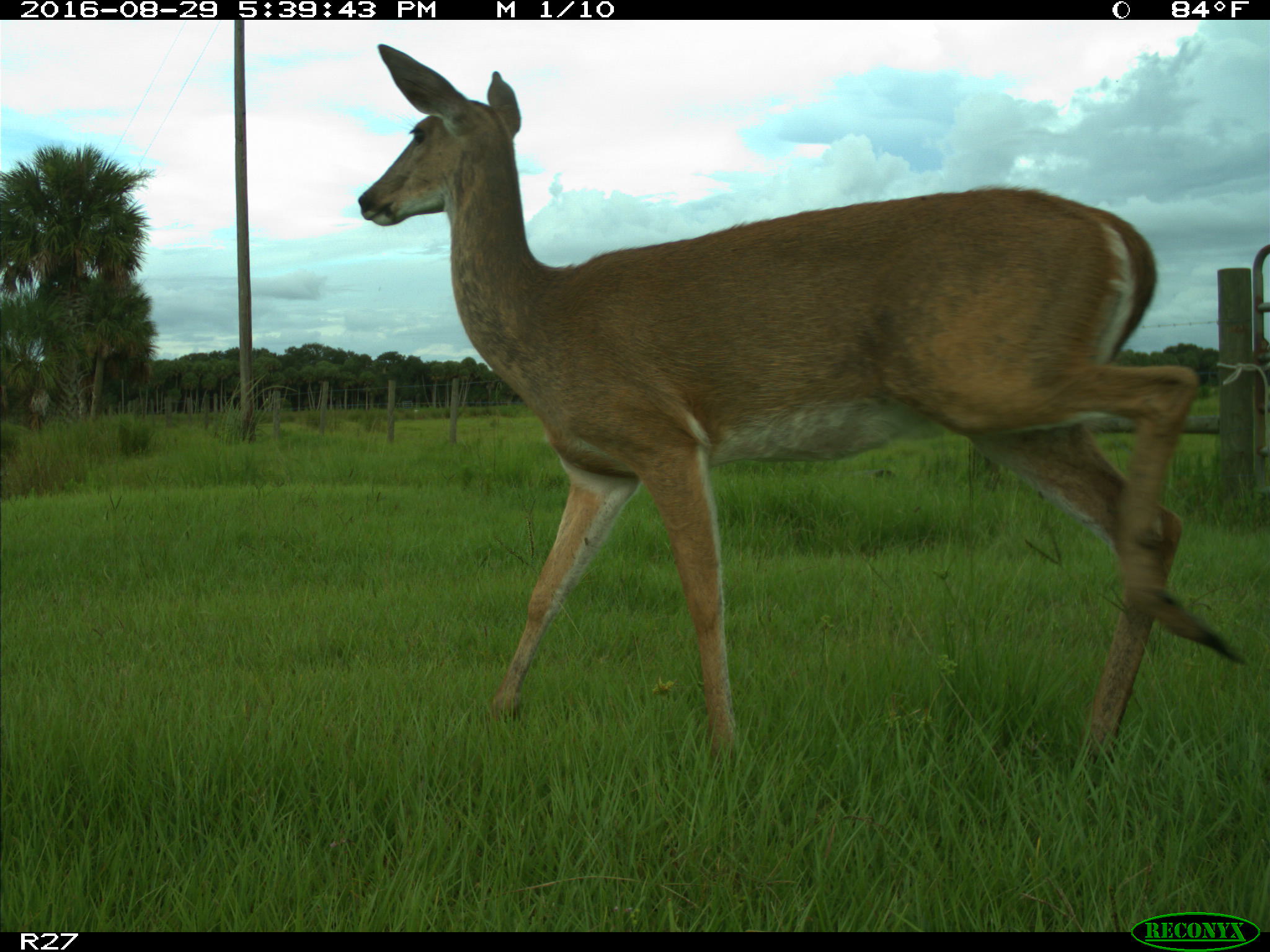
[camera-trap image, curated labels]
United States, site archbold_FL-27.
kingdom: Animalia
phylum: Chordata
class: Mammalia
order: Artiodactyla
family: Cervidae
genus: Odocoileus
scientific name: Odocoileus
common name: deer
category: unidentified deer